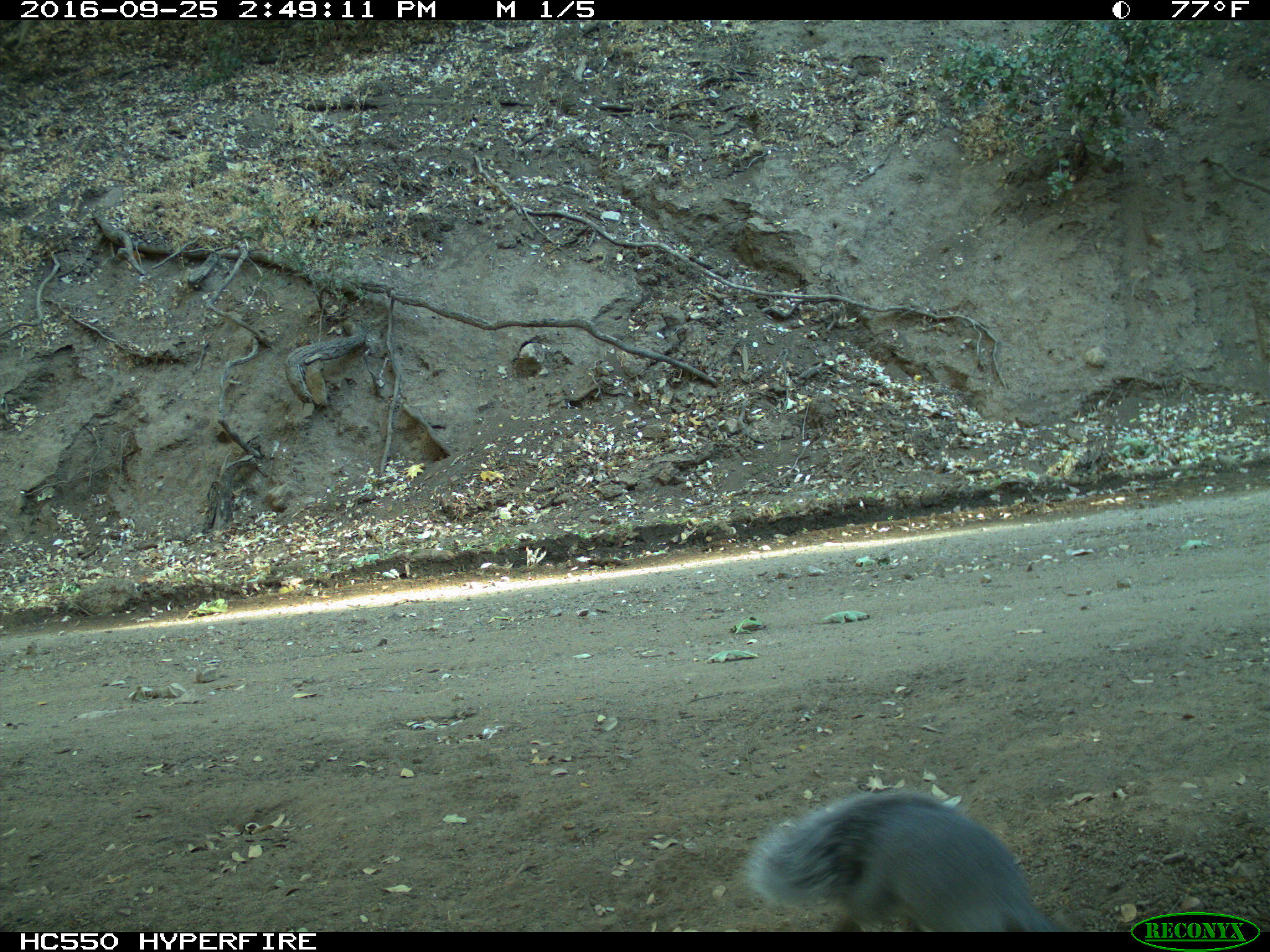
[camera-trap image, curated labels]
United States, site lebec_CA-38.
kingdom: Animalia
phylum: Chordata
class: Mammalia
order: Rodentia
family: Sciuridae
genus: Sciurus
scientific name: Sciurus carolinensis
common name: eastern gray squirrel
Sciurus carolinensis (eastern gray squirrel).